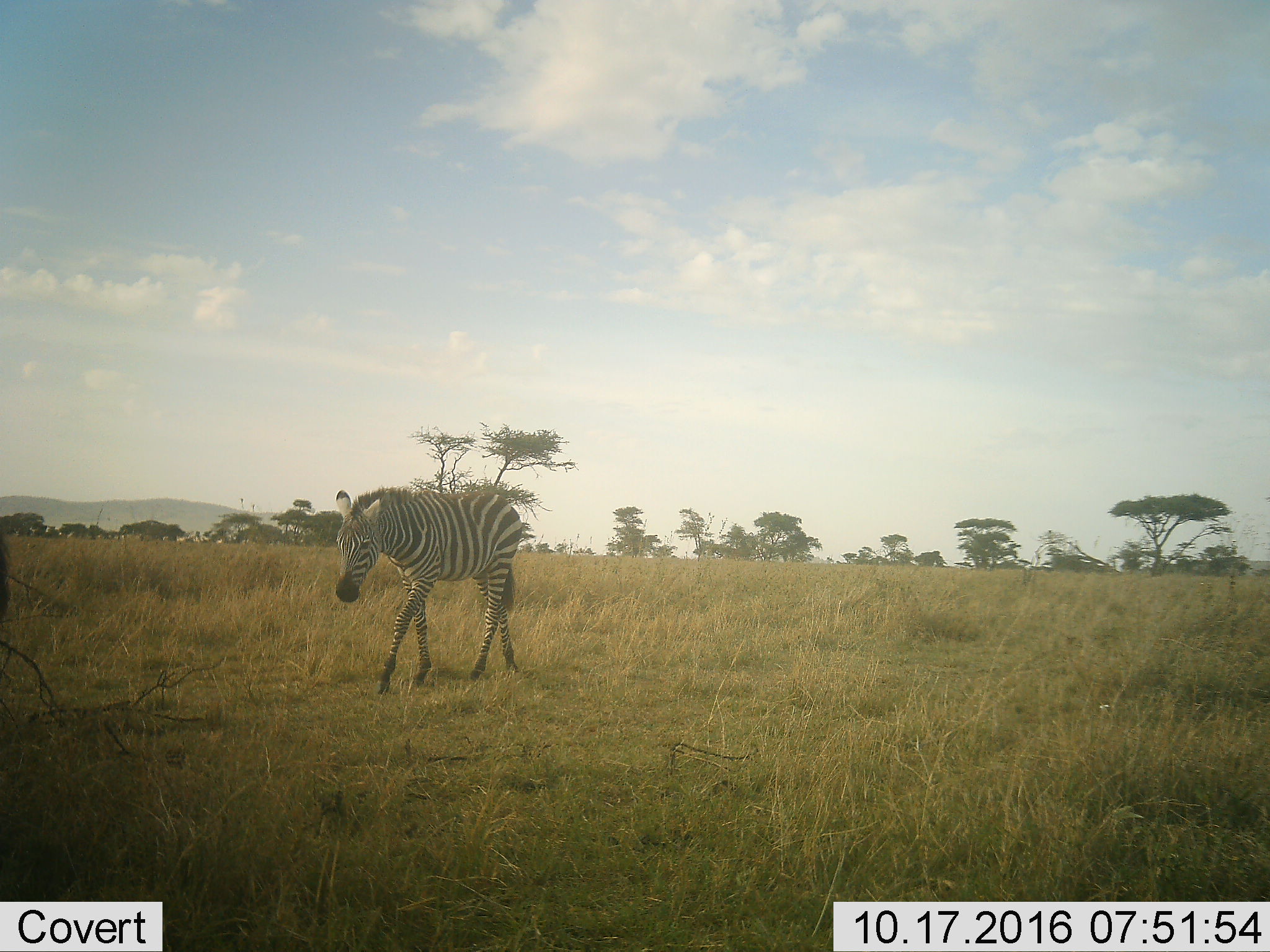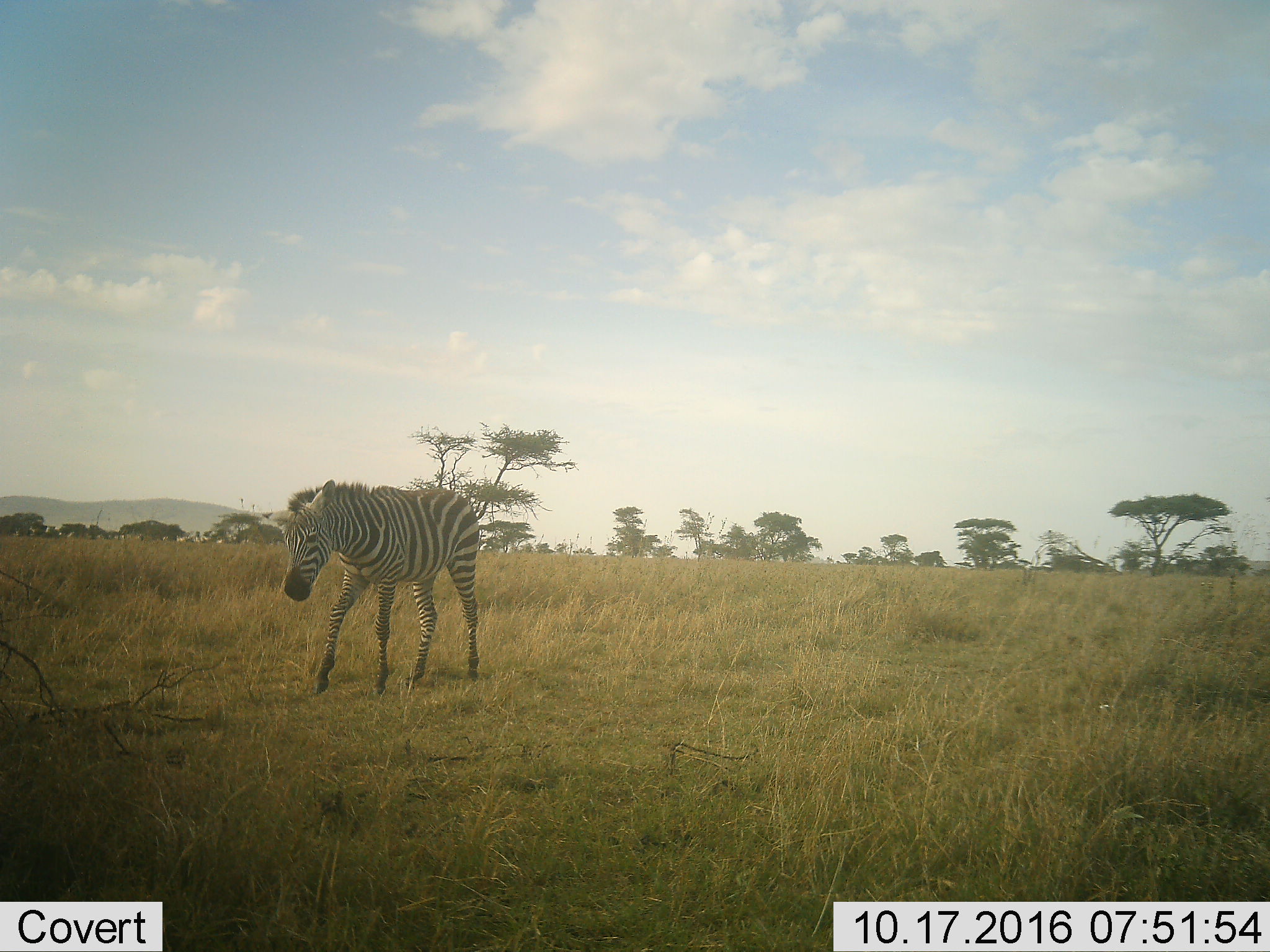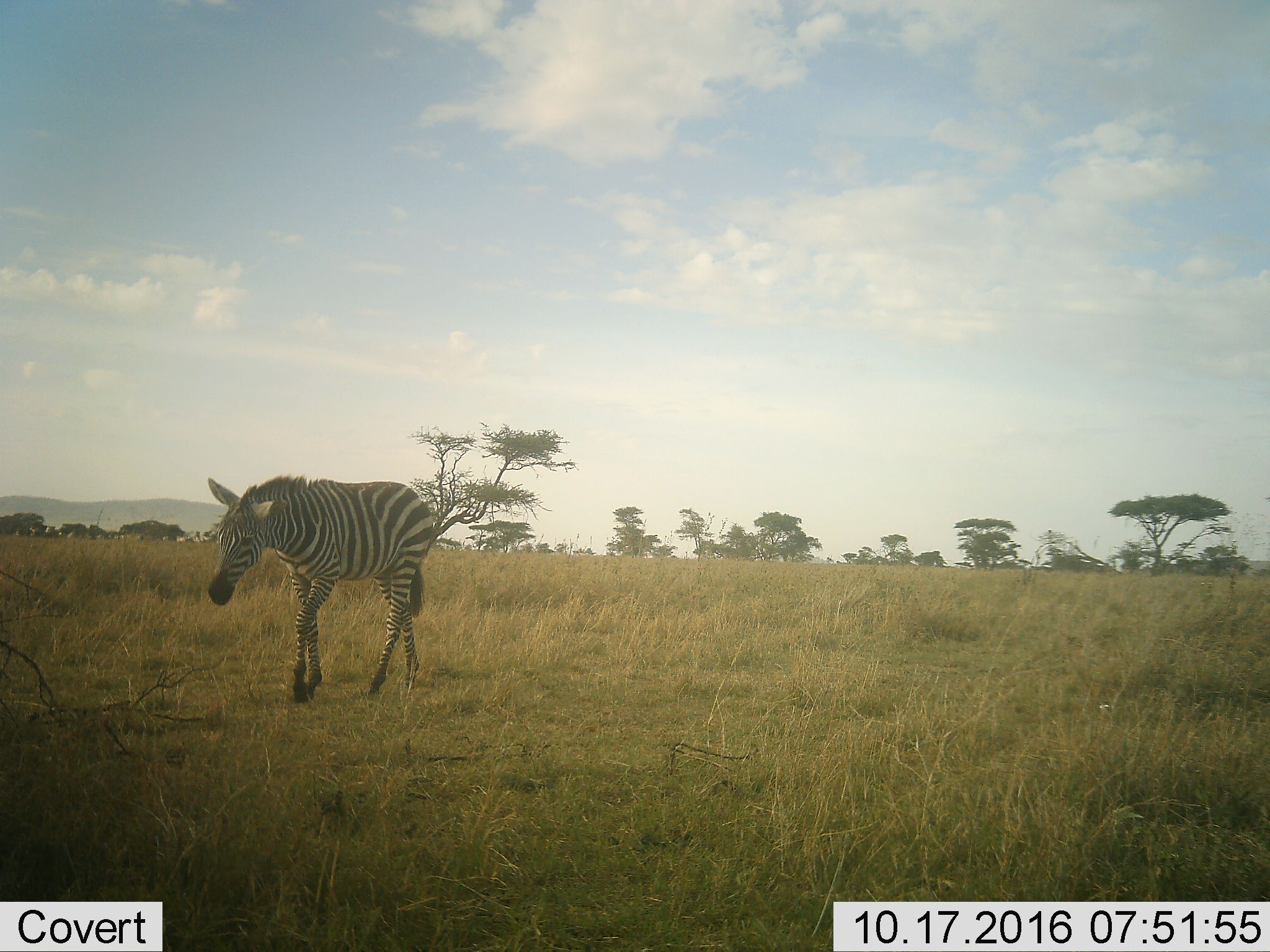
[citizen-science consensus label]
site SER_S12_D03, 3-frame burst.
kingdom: Animalia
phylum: Chordata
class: Mammalia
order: Perissodactyla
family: Equidae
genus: Equus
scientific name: Equus quagga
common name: plains zebra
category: zebraplains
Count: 1.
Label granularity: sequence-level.